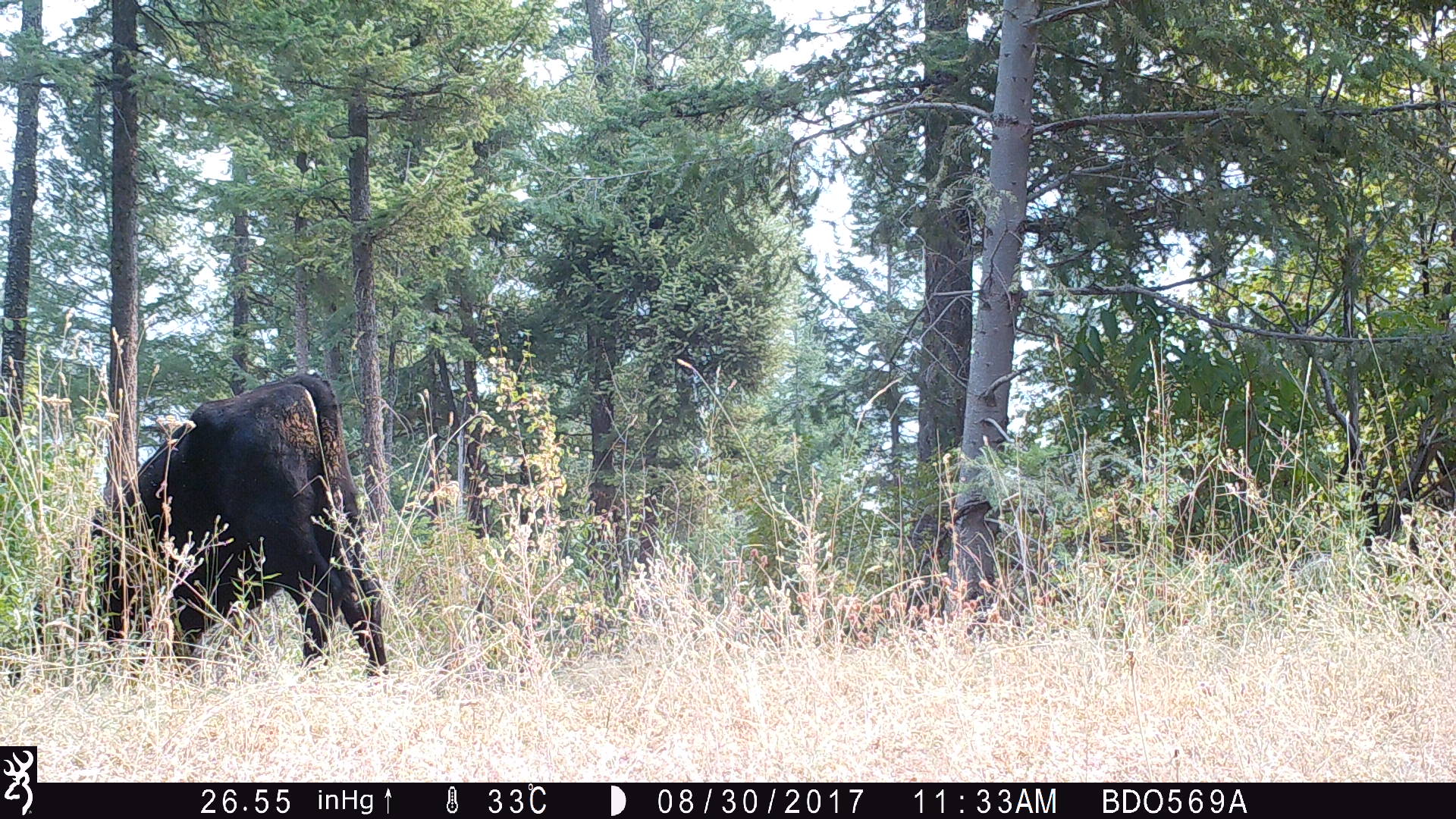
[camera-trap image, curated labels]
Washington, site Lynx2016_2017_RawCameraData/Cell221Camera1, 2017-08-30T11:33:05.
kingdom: Animalia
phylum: Chordata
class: Mammalia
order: Artiodactyla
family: Bovidae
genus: Bos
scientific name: Bos taurus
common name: domestic cattle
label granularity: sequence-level